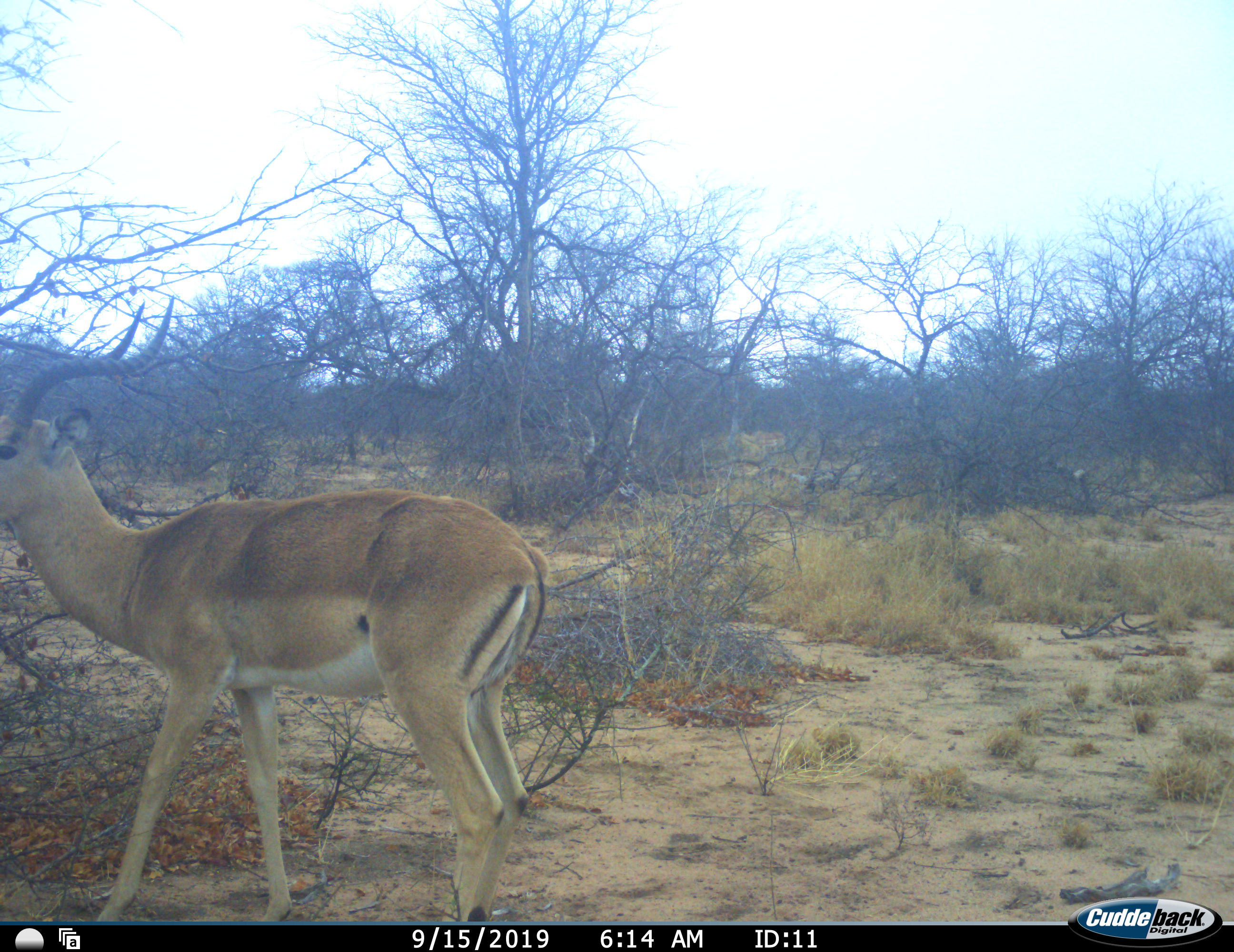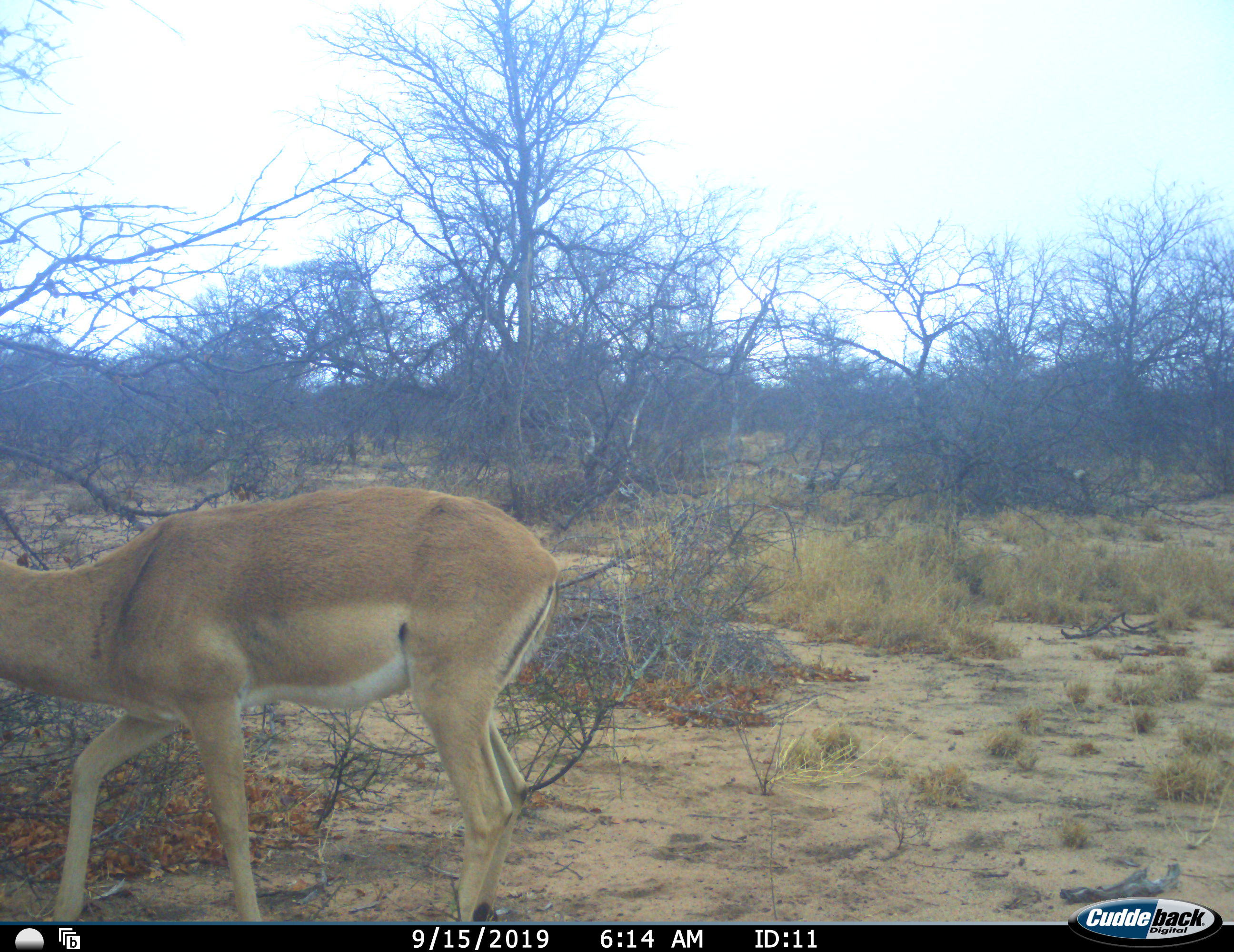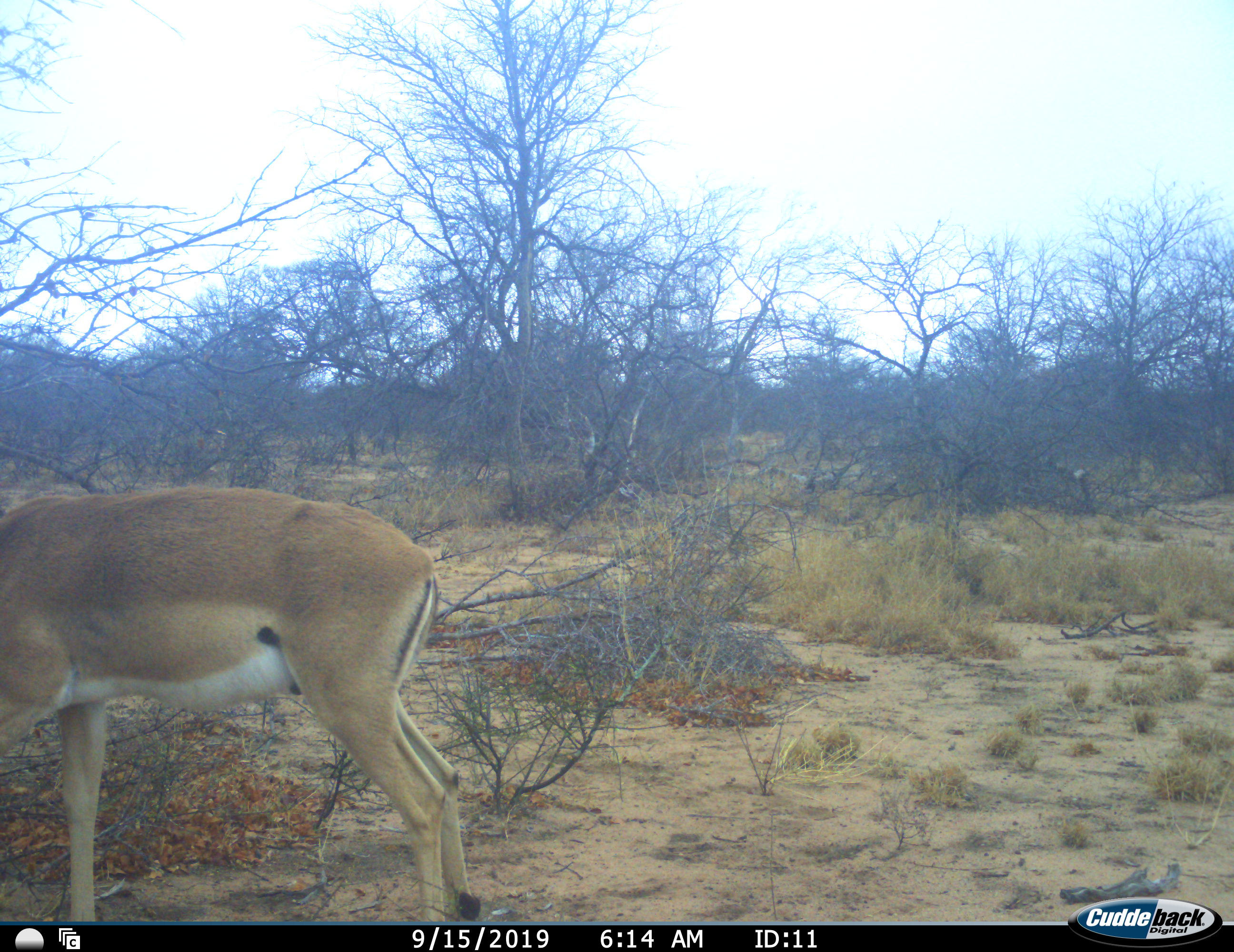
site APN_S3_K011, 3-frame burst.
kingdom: Animalia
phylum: Chordata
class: Mammalia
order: Artiodactyla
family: Bovidae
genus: Aepyceros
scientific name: Aepyceros melampus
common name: impala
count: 1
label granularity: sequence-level